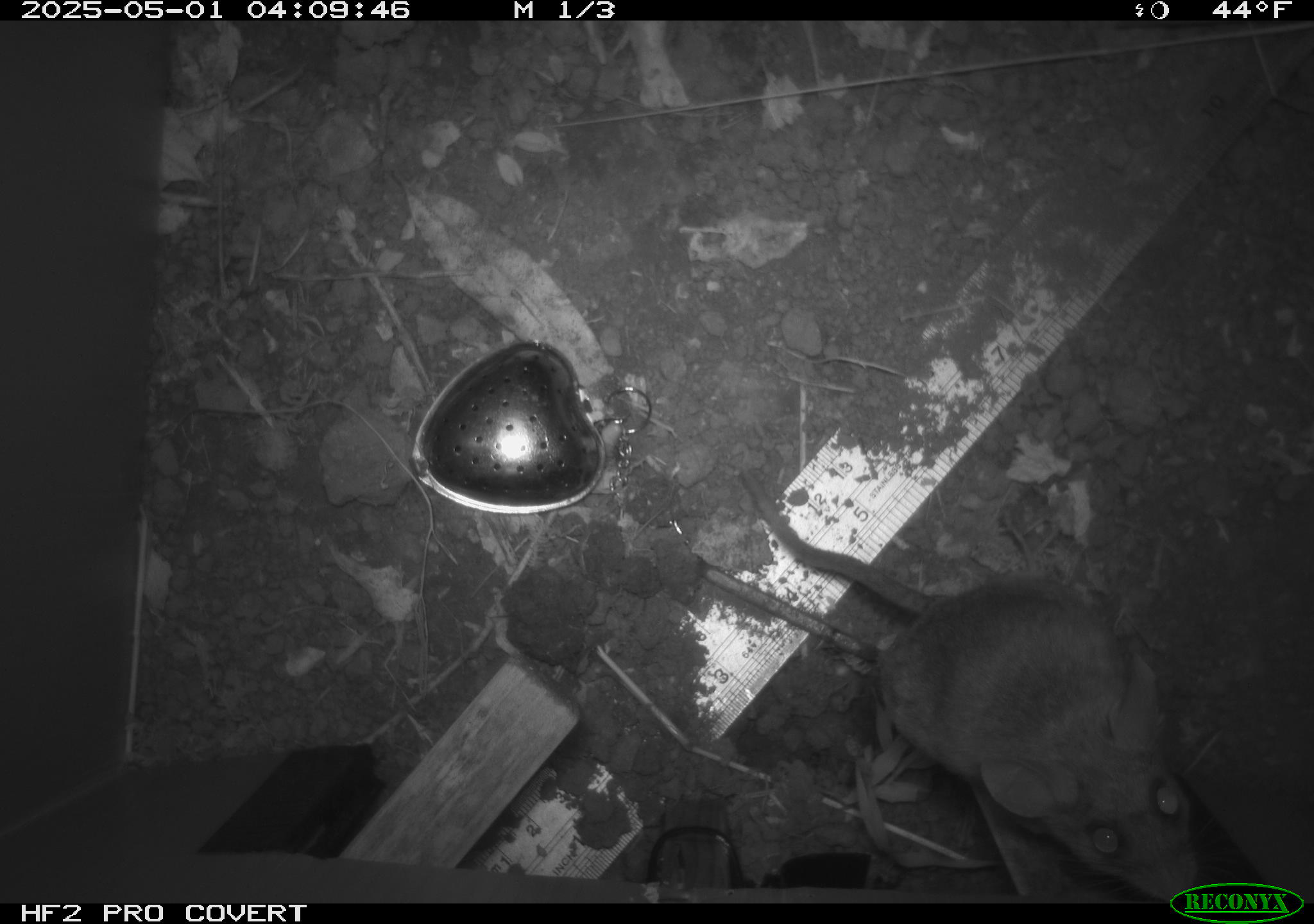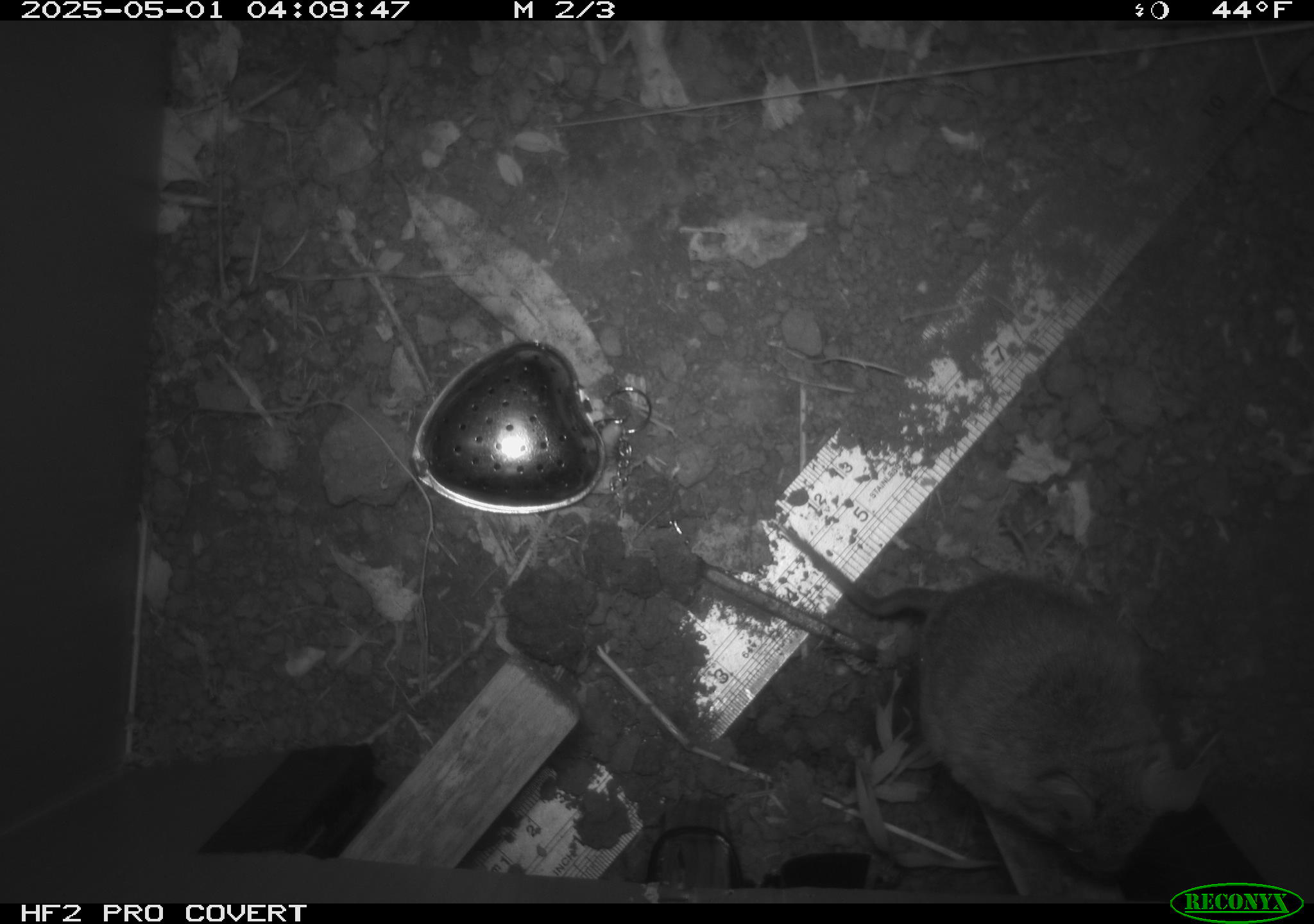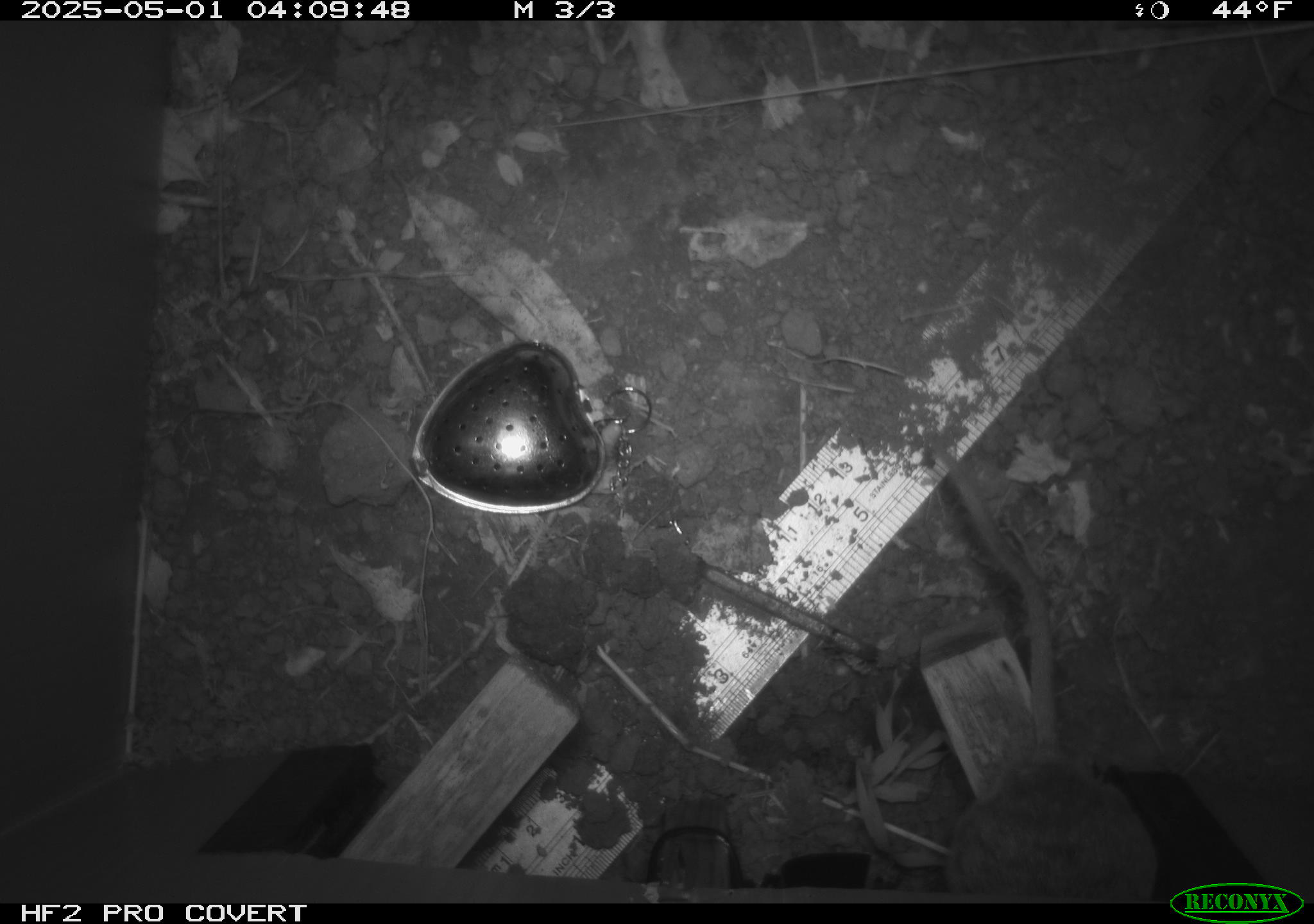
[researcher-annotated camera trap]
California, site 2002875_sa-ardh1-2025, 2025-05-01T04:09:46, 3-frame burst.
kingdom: Animalia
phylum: Chordata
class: Mammalia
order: Rodentia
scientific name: Rodentia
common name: mouse species